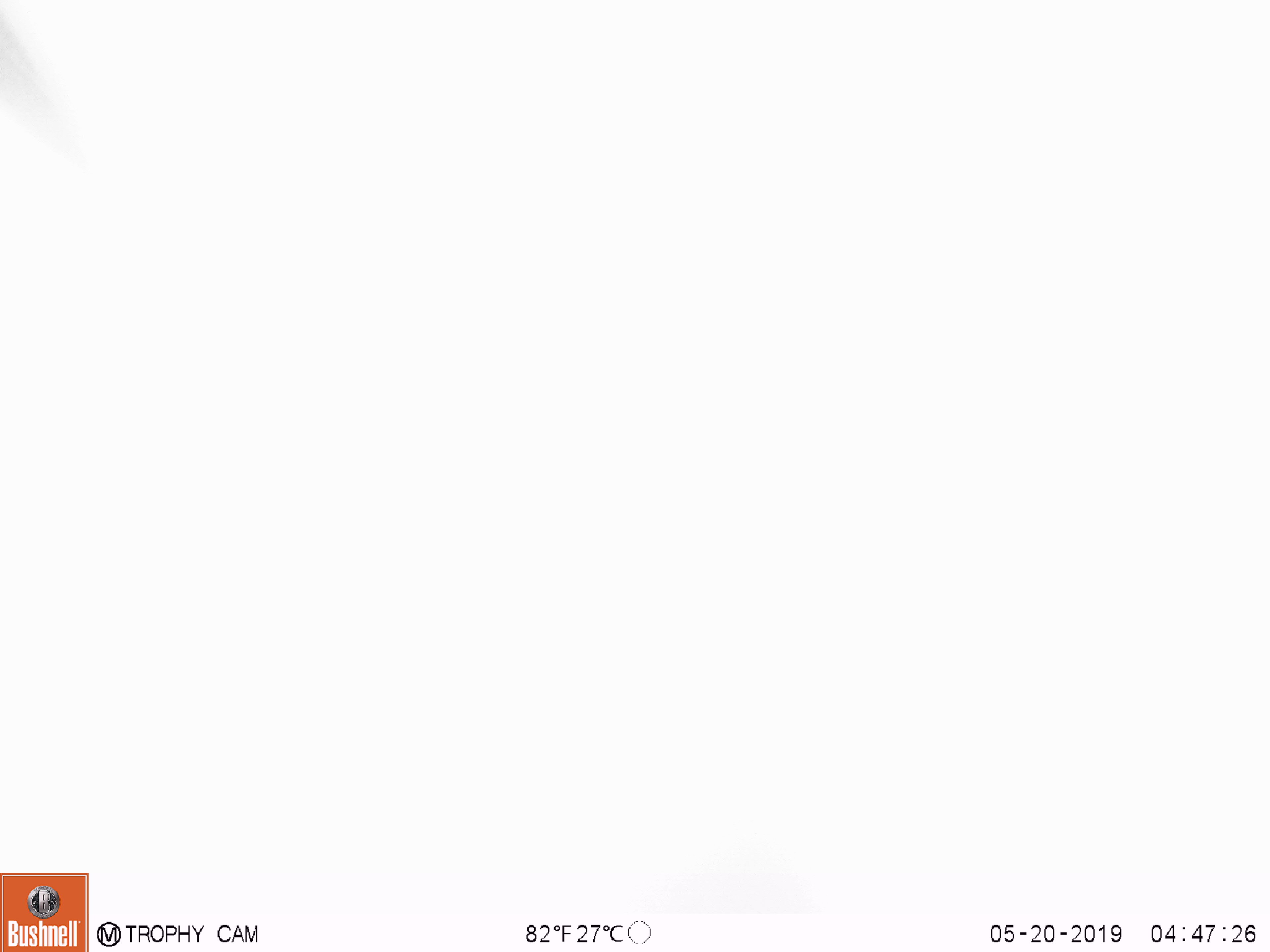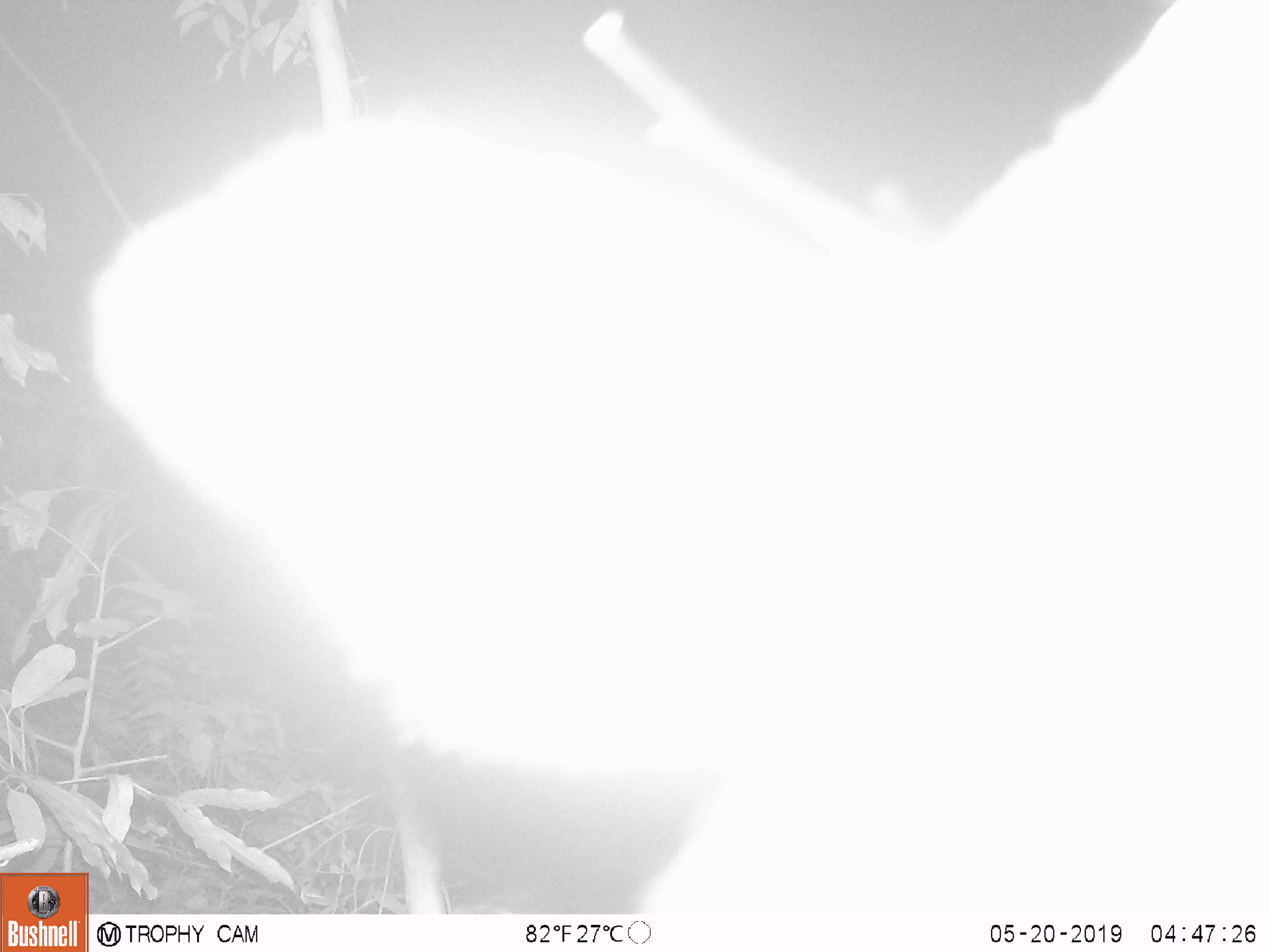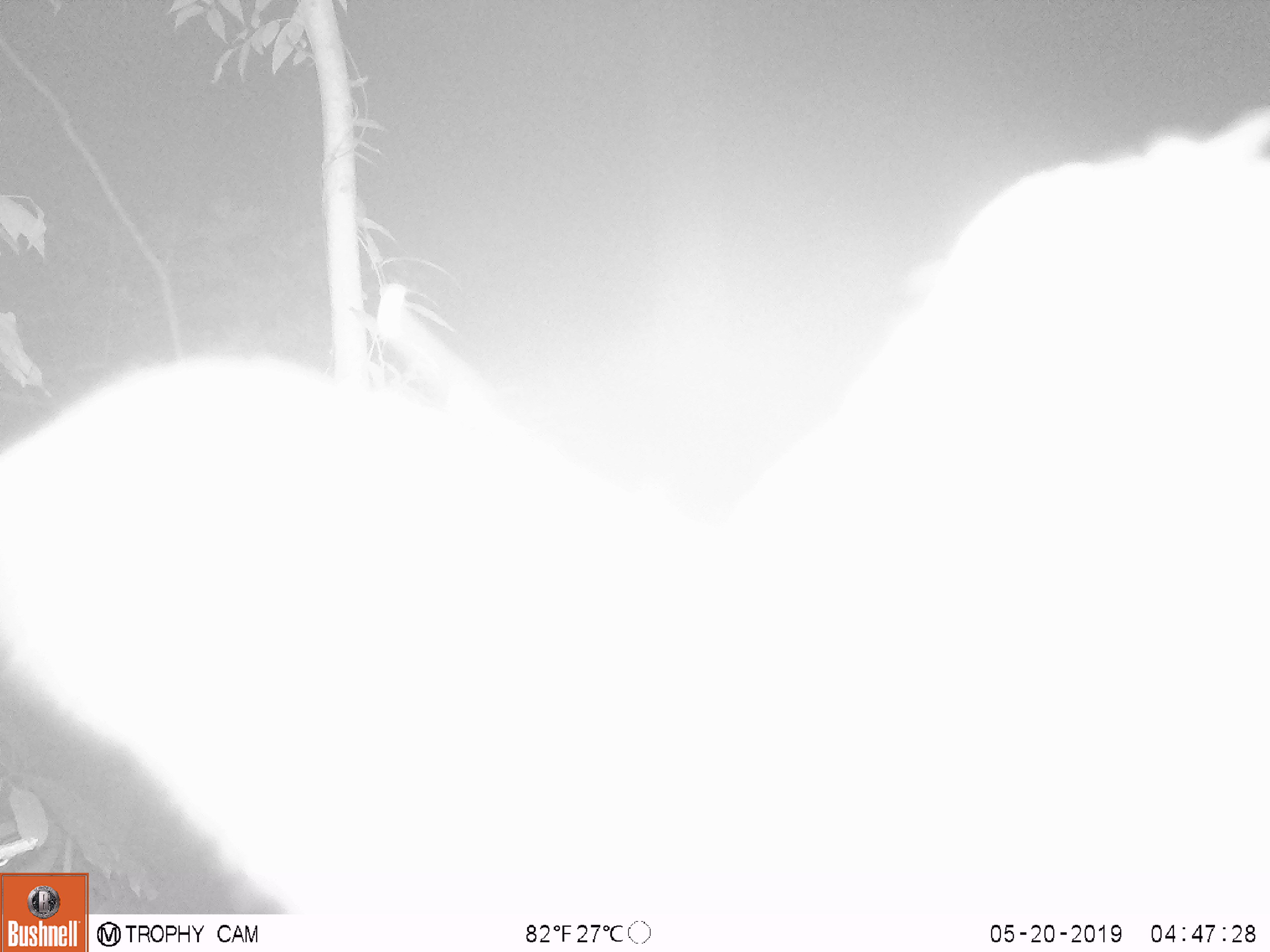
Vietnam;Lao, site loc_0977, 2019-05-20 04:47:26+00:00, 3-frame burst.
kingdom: Animalia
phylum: Chordata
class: Mammalia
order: Artiodactyla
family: Bovidae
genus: Capricornis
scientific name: Capricornis sumatraensis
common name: chinese serow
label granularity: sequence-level